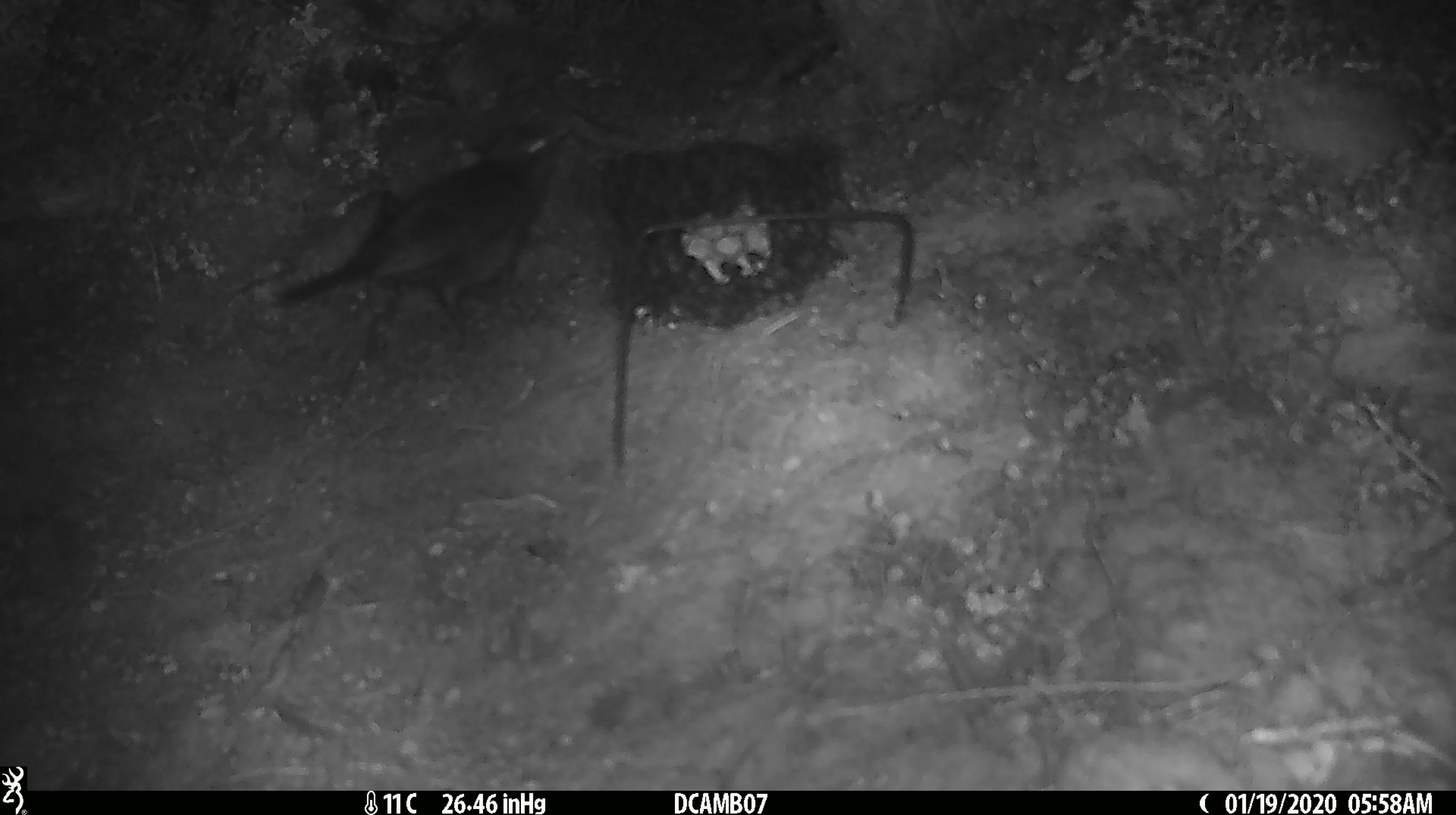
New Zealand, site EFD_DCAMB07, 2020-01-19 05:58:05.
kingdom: Animalia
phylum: Chordata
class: Aves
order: Passeriformes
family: Petroicidae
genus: Petroica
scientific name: Petroica australis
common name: new zealand robin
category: robin